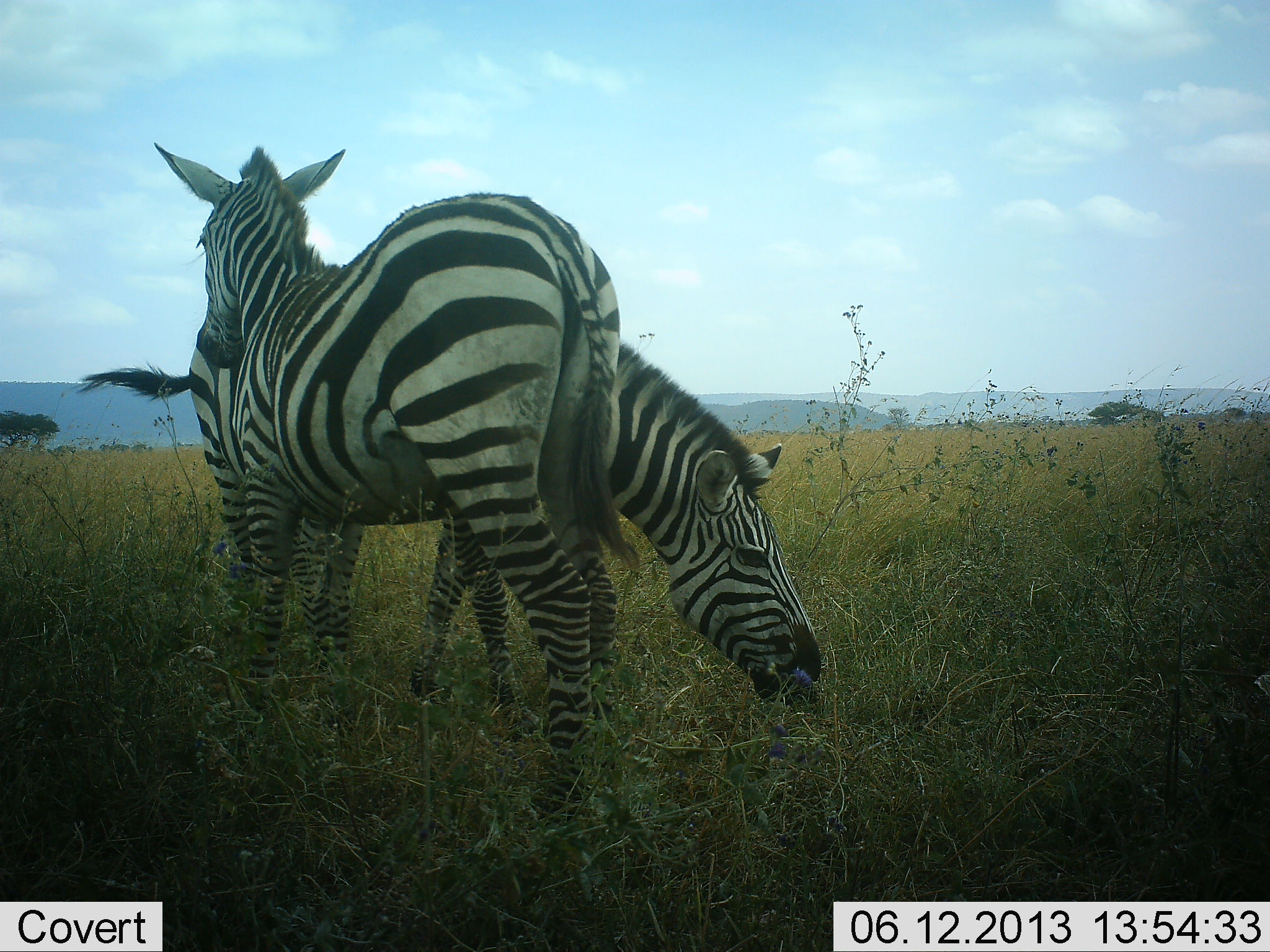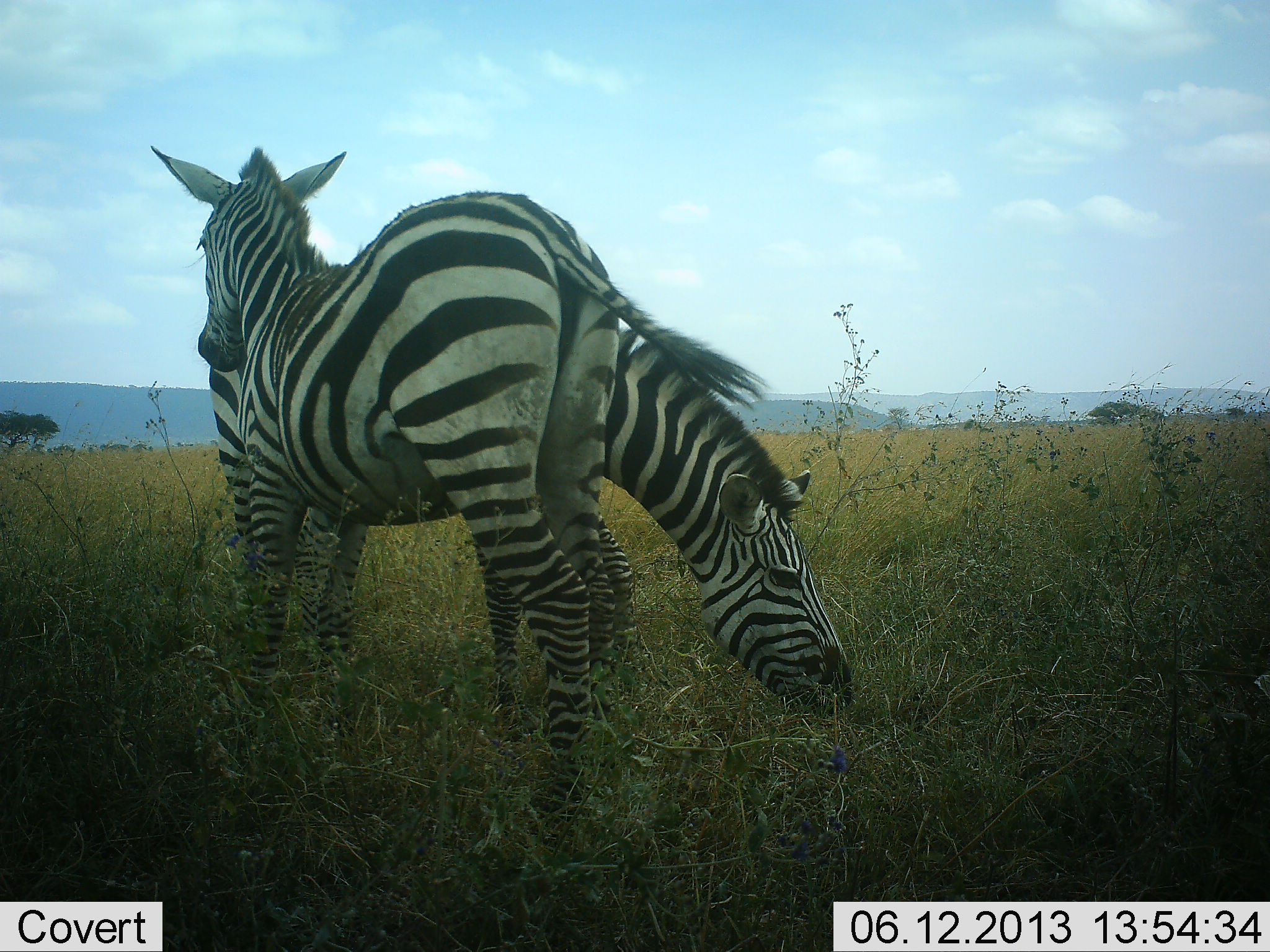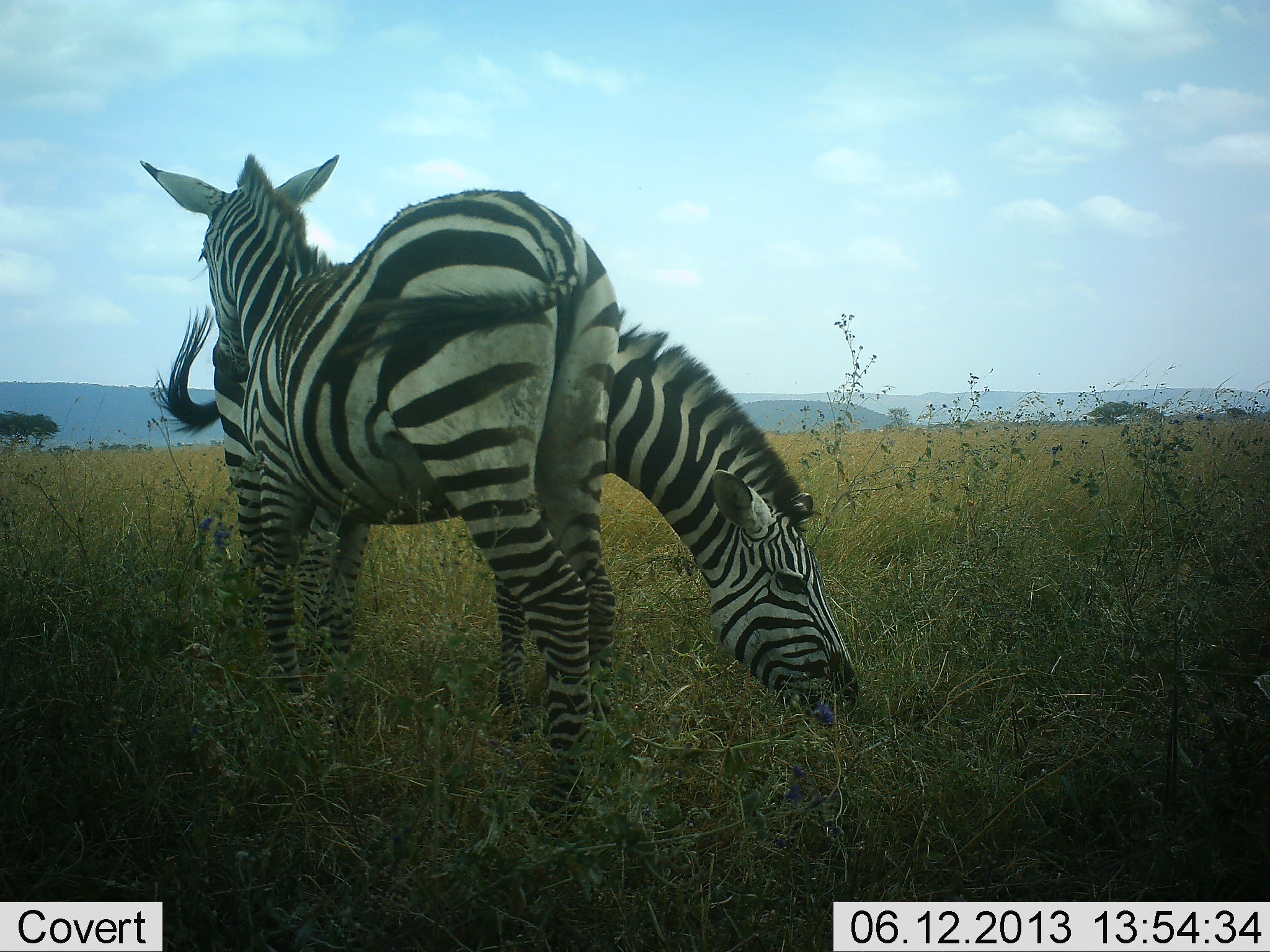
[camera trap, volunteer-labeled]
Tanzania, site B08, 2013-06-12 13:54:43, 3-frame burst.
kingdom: Animalia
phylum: Chordata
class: Mammalia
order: Perissodactyla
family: Equidae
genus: Equus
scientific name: Equus quagga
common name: plains zebra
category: zebra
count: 2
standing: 83%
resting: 0%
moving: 0%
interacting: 13%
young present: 7%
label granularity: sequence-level